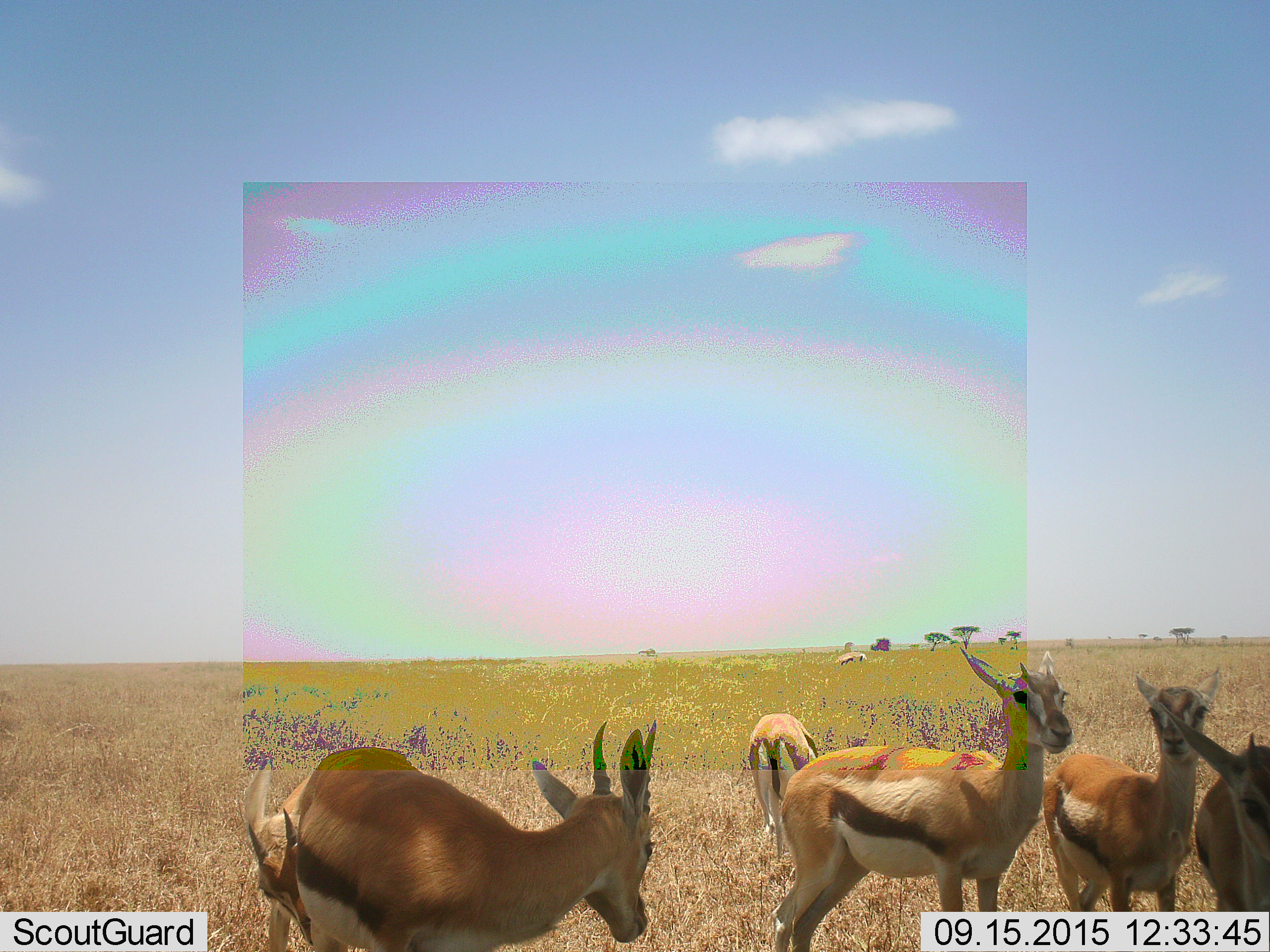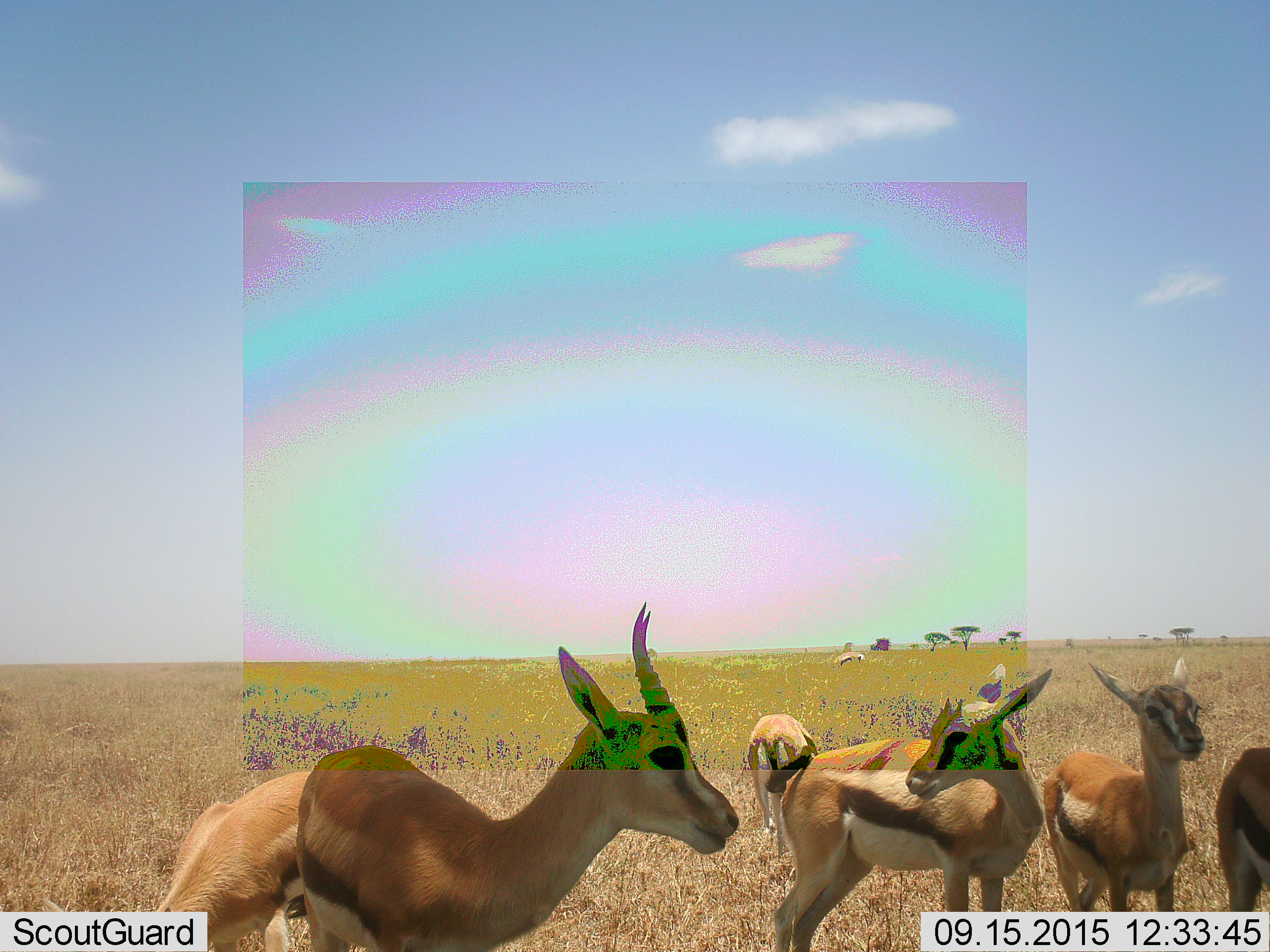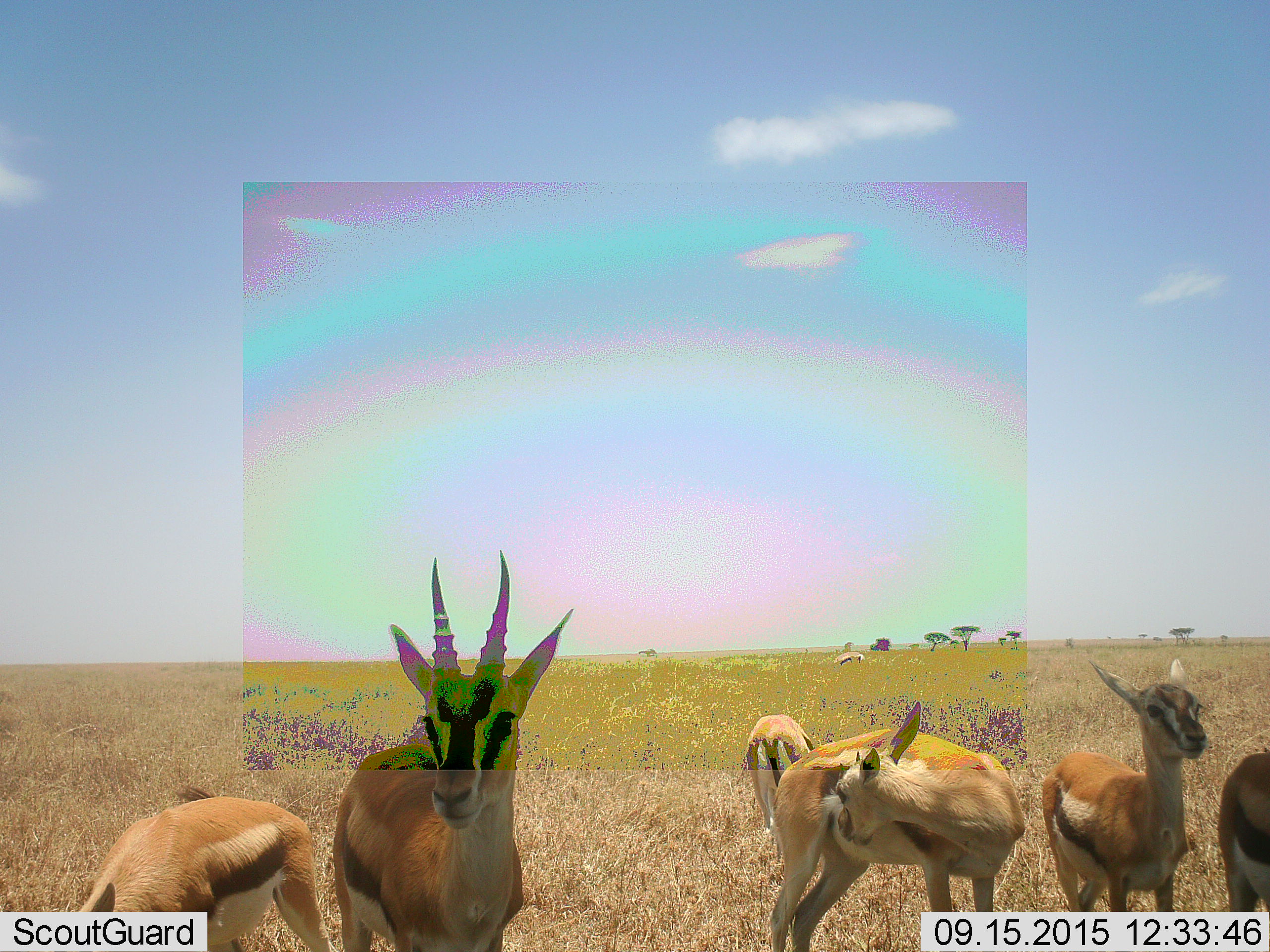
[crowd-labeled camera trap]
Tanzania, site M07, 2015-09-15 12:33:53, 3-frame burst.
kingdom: Animalia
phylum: Chordata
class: Mammalia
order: Artiodactyla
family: Bovidae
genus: Eudorcas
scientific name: Eudorcas thomsonii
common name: thomson's gazelle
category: gazellethomsons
Gazellethomsons (thomson's gazelle) (Eudorcas thomsonii), count 6. Behavior (volunteer vote fractions): standing 100%, resting 0%, moving 20%, interacting 0%. Young present (vote fraction): 10%. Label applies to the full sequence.